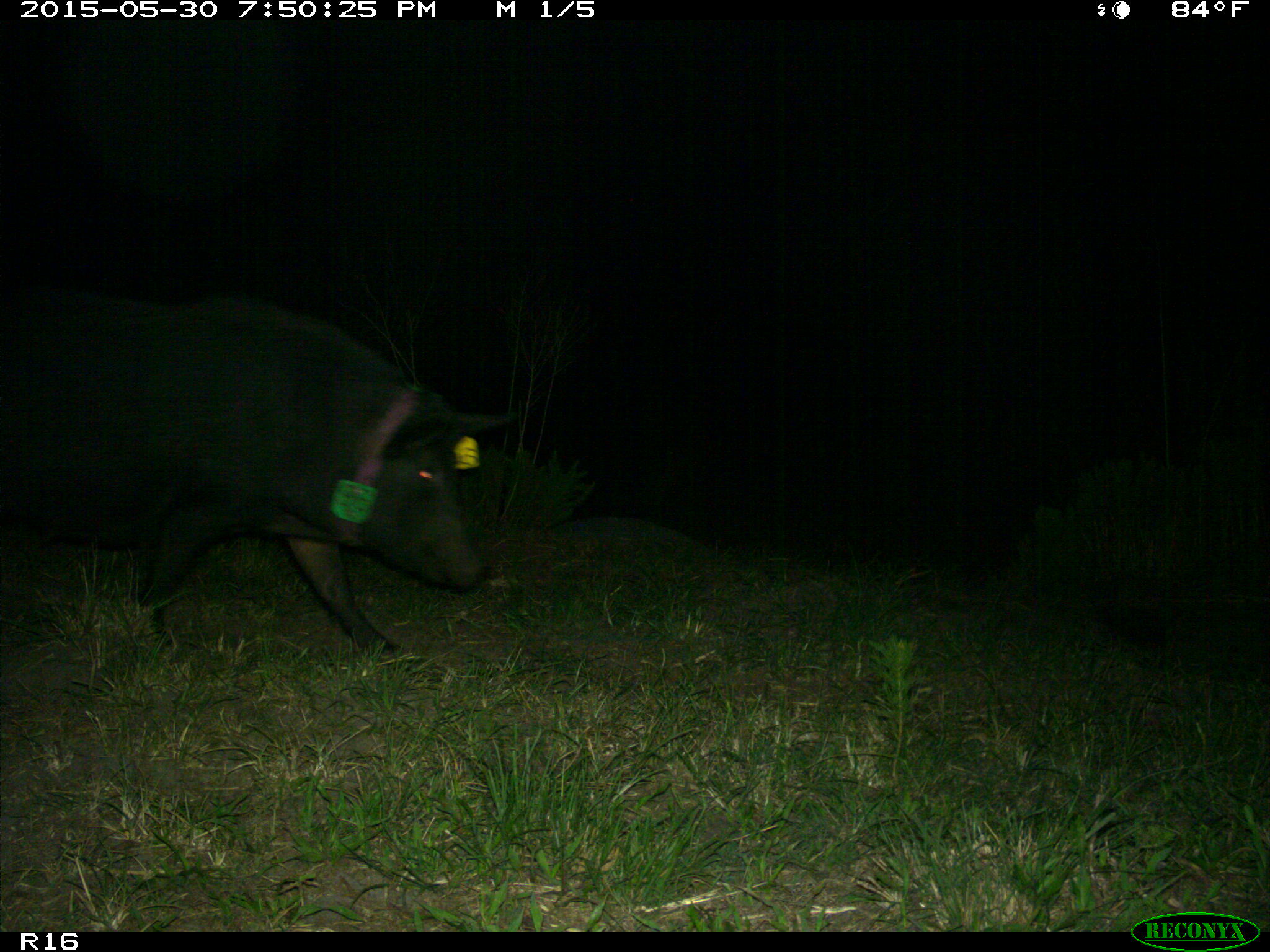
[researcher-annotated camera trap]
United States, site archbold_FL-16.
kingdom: Animalia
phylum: Chordata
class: Mammalia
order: Artiodactyla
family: Suidae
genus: Sus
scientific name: Sus scrofa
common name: wild boar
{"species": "Sus scrofa (wild boar)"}